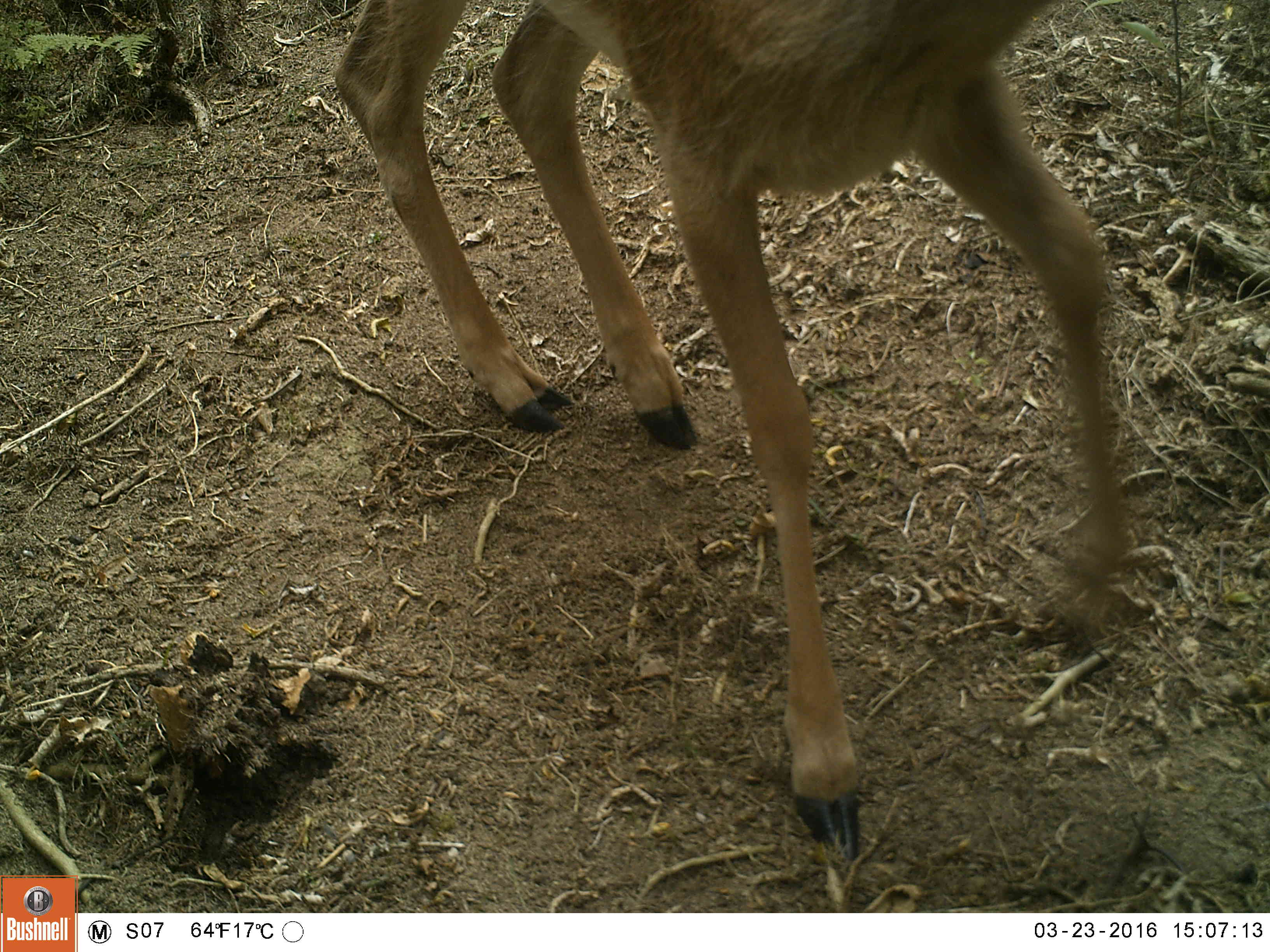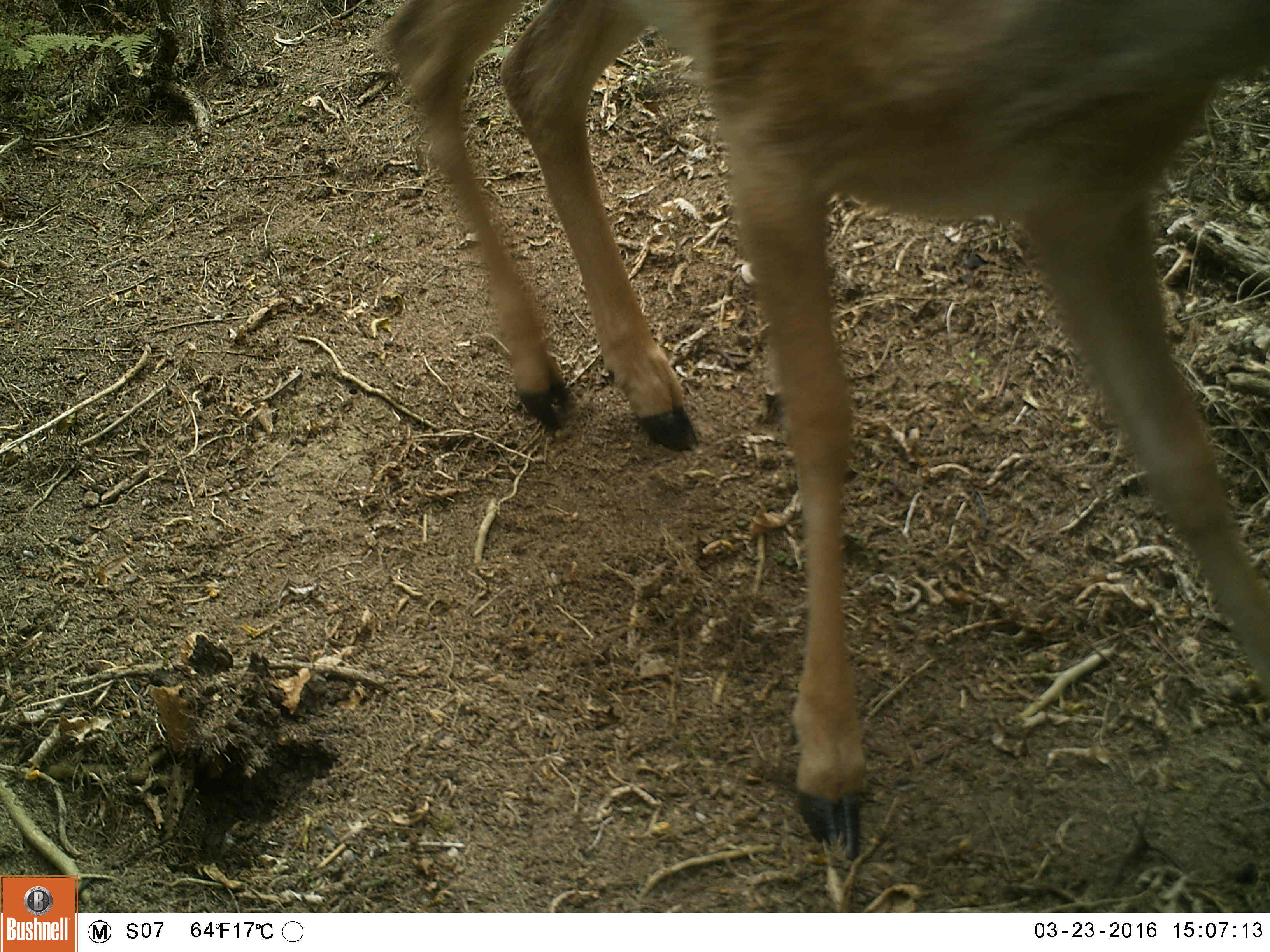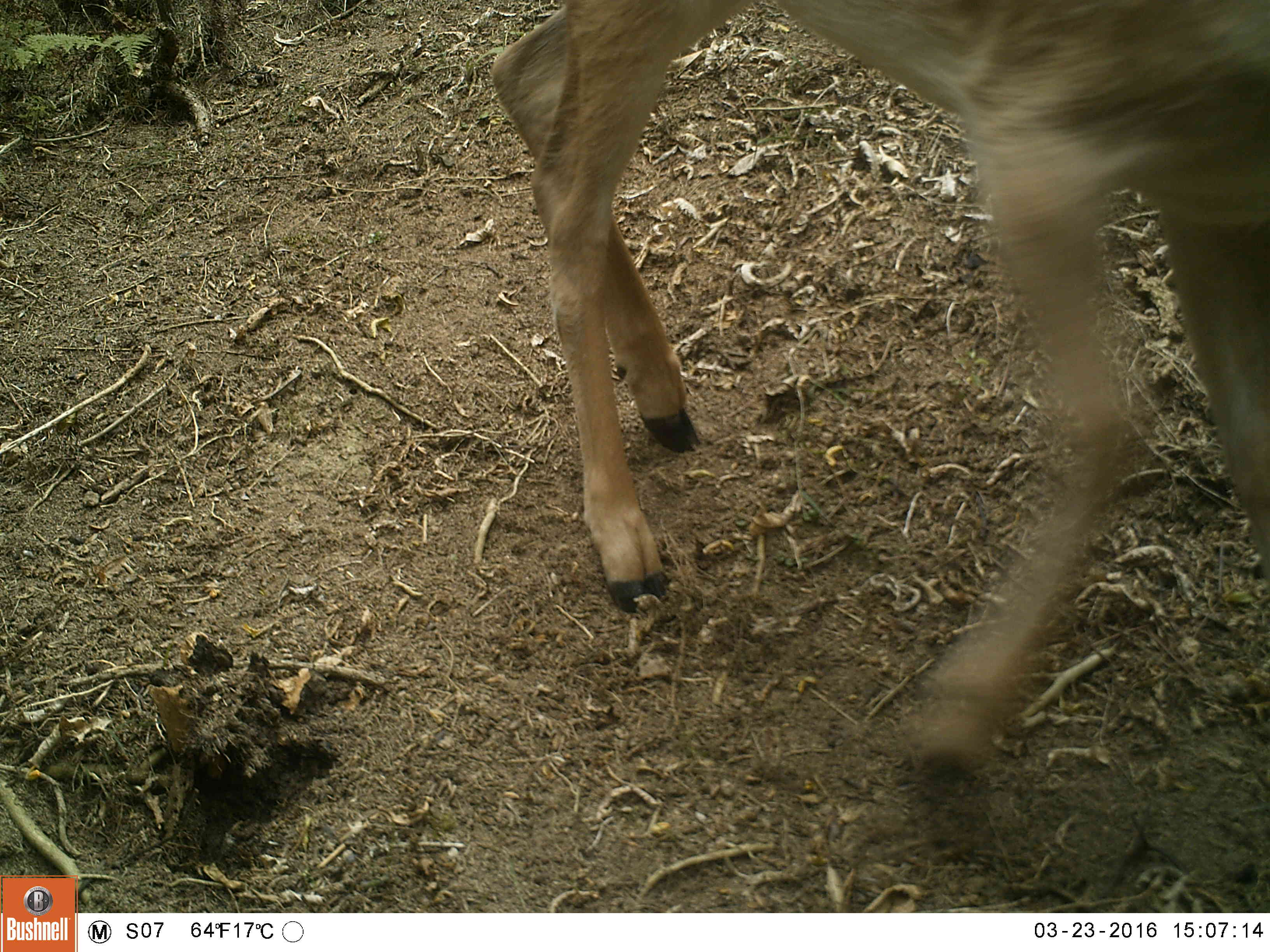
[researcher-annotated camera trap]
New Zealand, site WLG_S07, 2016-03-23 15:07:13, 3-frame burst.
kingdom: Animalia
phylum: Chordata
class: Mammalia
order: Artiodactyla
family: Cervidae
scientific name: Cervidae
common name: deer